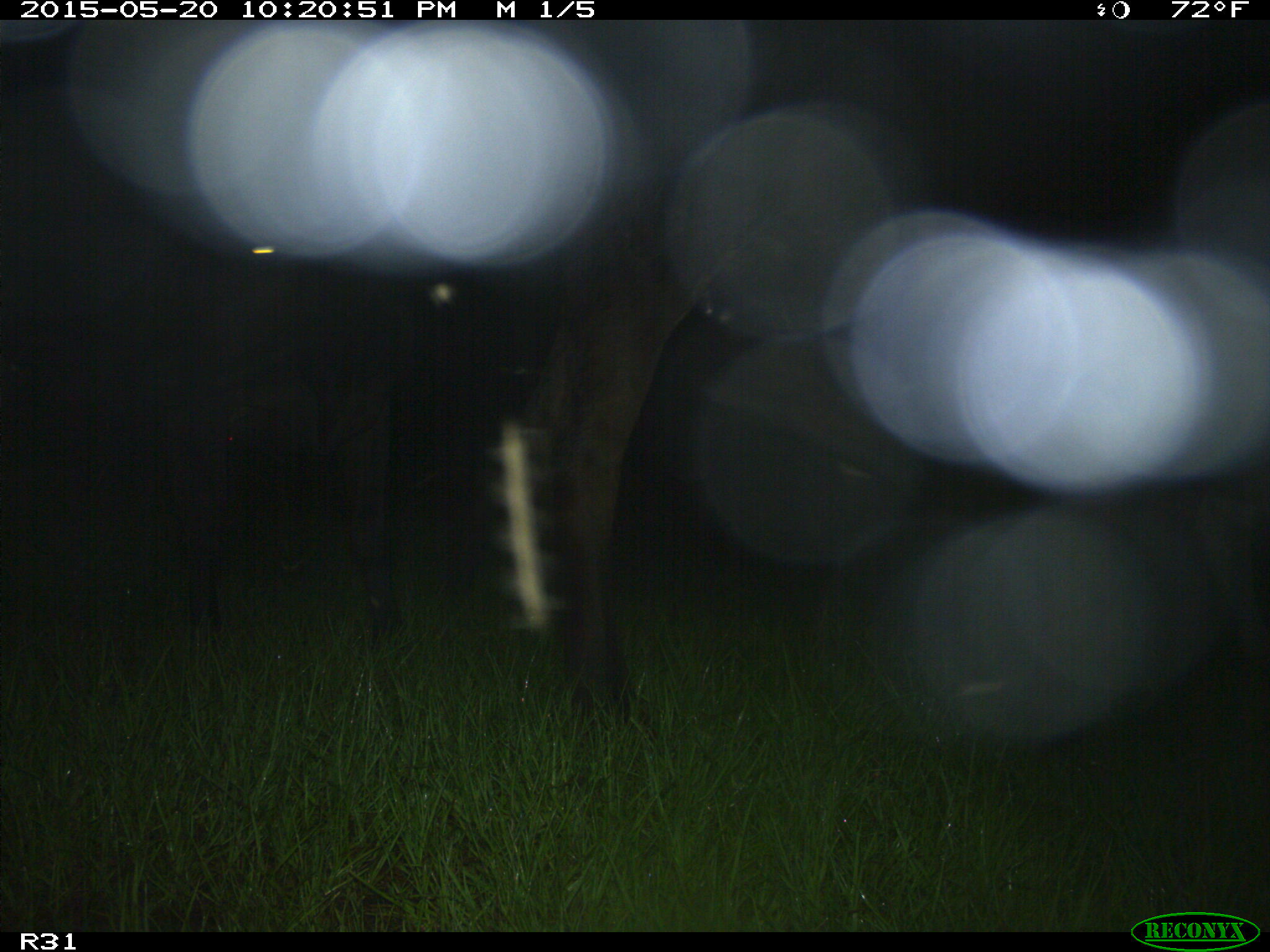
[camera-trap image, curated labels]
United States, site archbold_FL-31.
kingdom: Animalia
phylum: Chordata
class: Mammalia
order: Artiodactyla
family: Bovidae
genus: Bos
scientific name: Bos taurus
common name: domestic cow